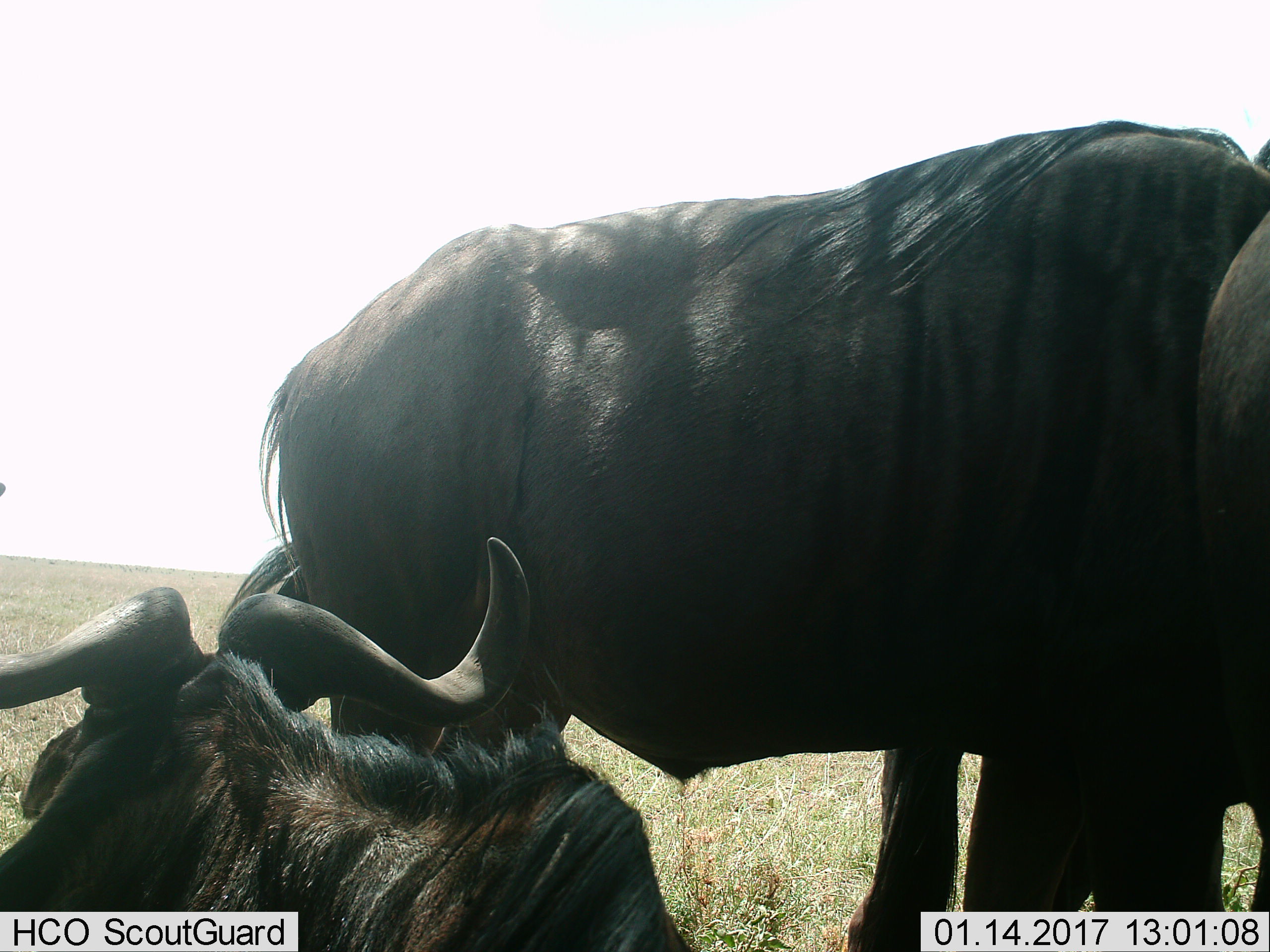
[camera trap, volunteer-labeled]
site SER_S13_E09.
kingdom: Animalia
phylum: Chordata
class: Mammalia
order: Artiodactyla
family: Bovidae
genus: Connochaetes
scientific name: Connochaetes taurinus taurinus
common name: blue wildebeest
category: wildebeestblue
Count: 3.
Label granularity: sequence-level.